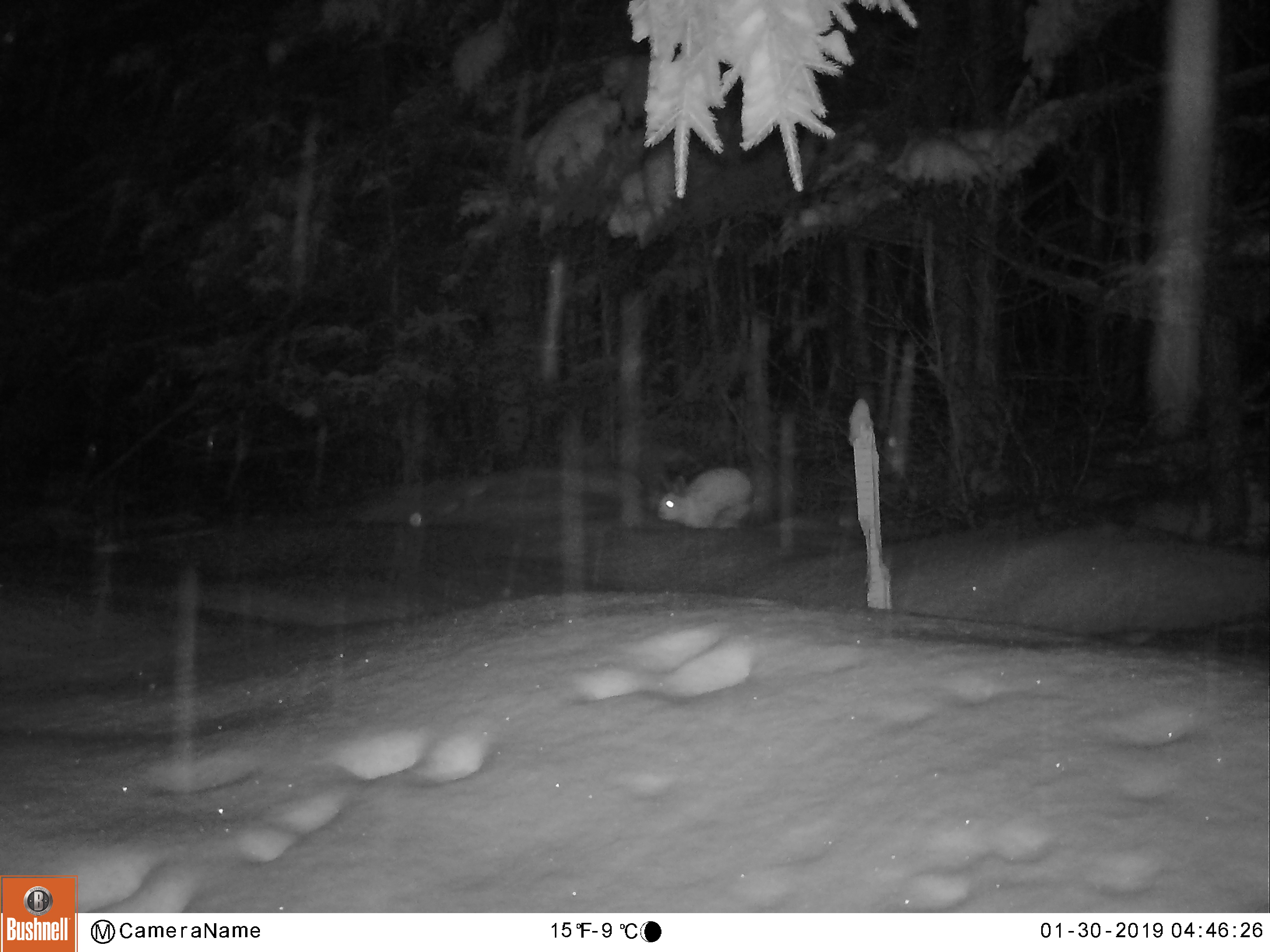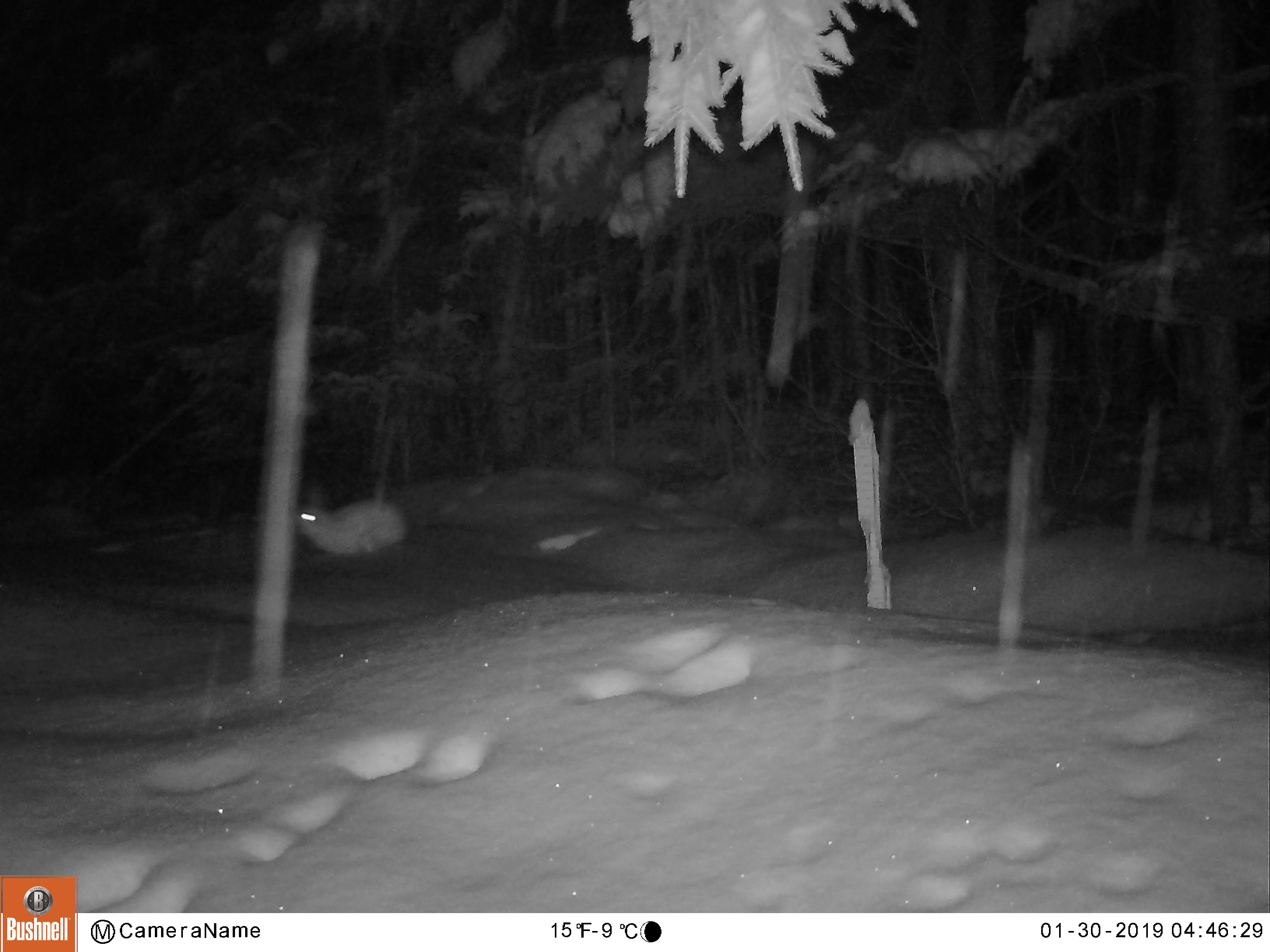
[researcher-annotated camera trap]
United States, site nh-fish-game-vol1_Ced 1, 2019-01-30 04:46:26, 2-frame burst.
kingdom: Animalia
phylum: Chordata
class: Mammalia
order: Lagomorpha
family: Leporidae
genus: Lepus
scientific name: Lepus americanus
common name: snowshoe hare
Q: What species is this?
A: Snowshoe hare (Lepus americanus).